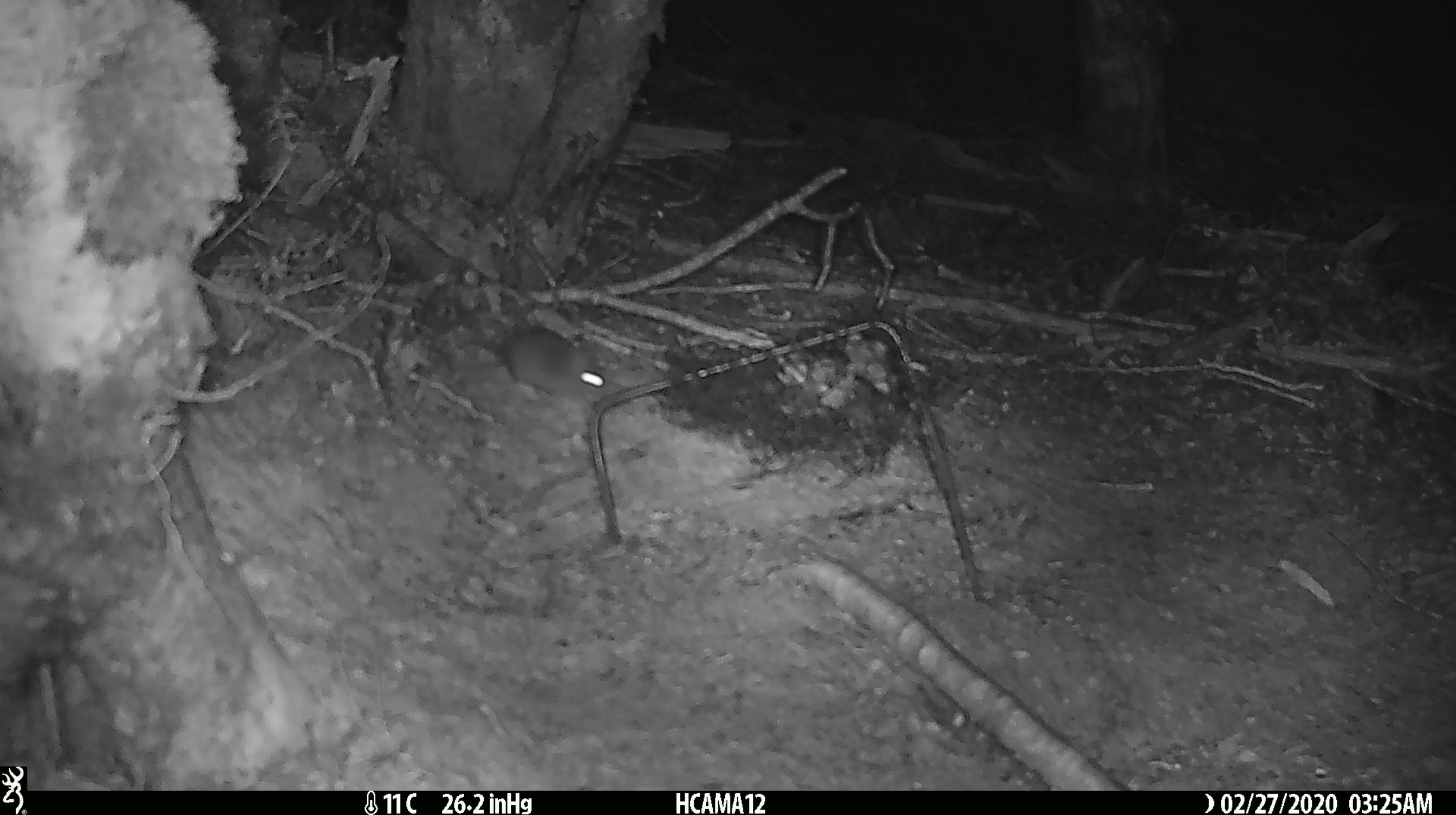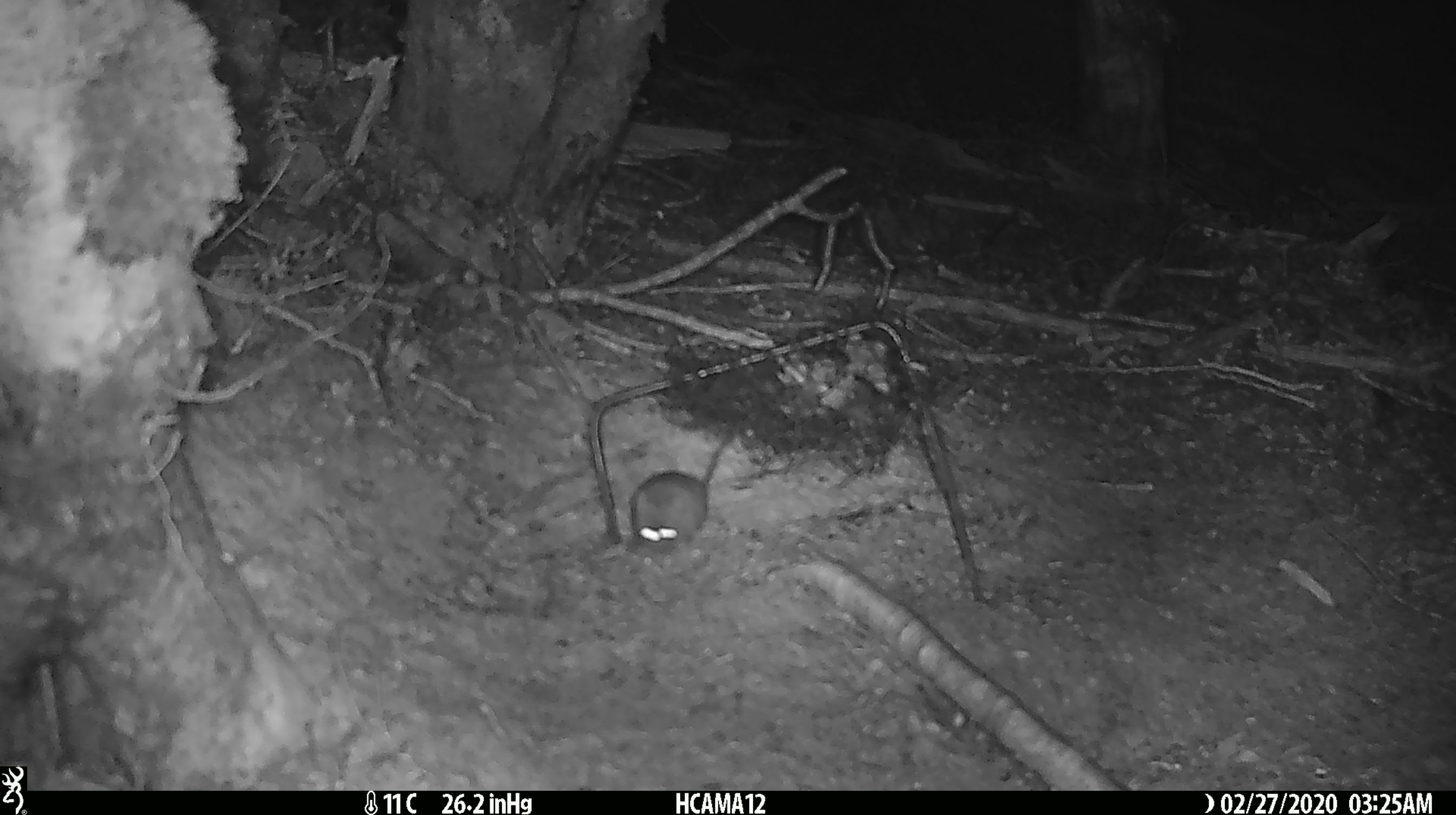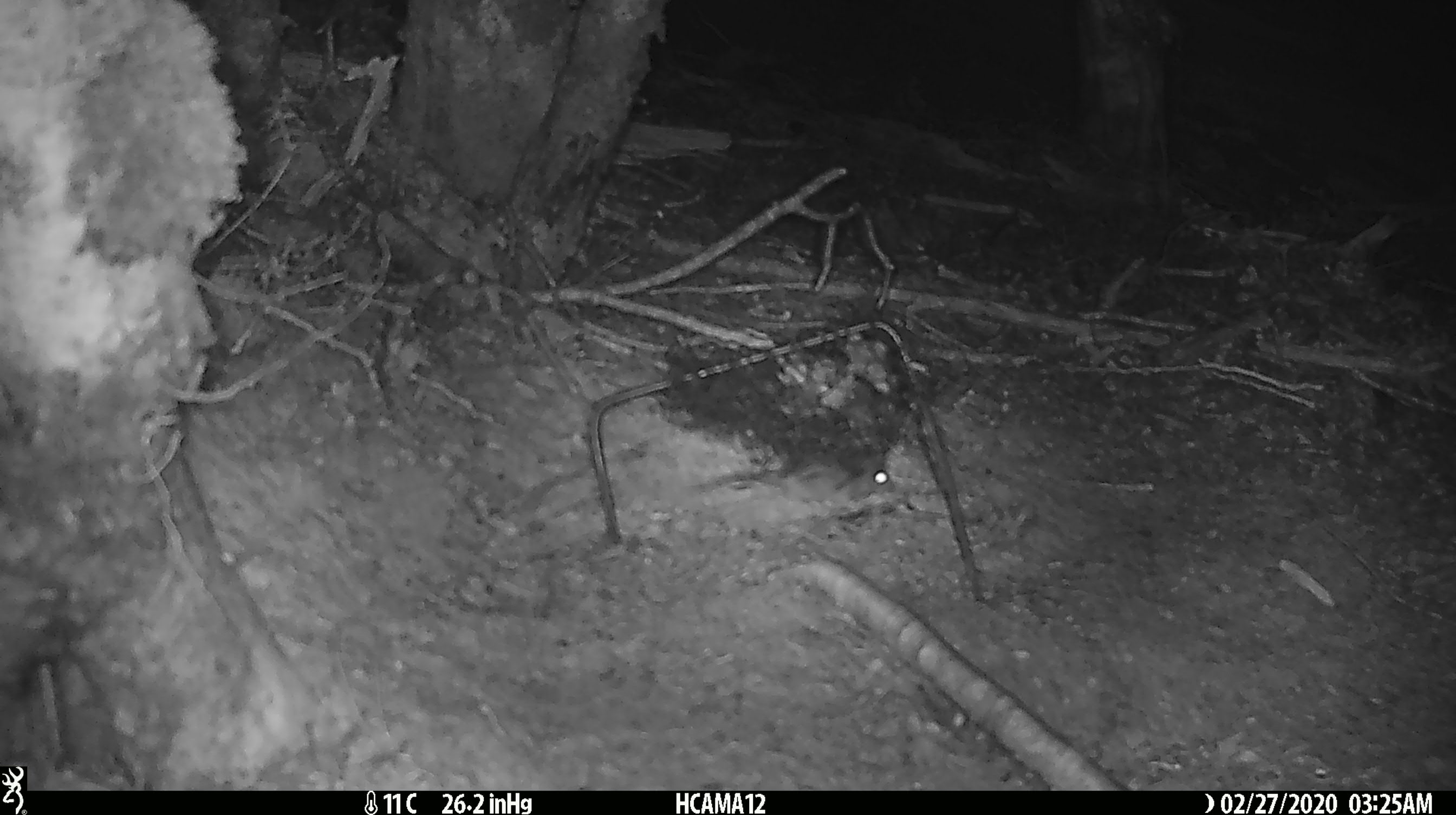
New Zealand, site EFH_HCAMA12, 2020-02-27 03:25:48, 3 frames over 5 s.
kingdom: Animalia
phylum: Chordata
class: Mammalia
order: Rodentia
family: Muridae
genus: Mus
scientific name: Mus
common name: mouse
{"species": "mouse (Mus)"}